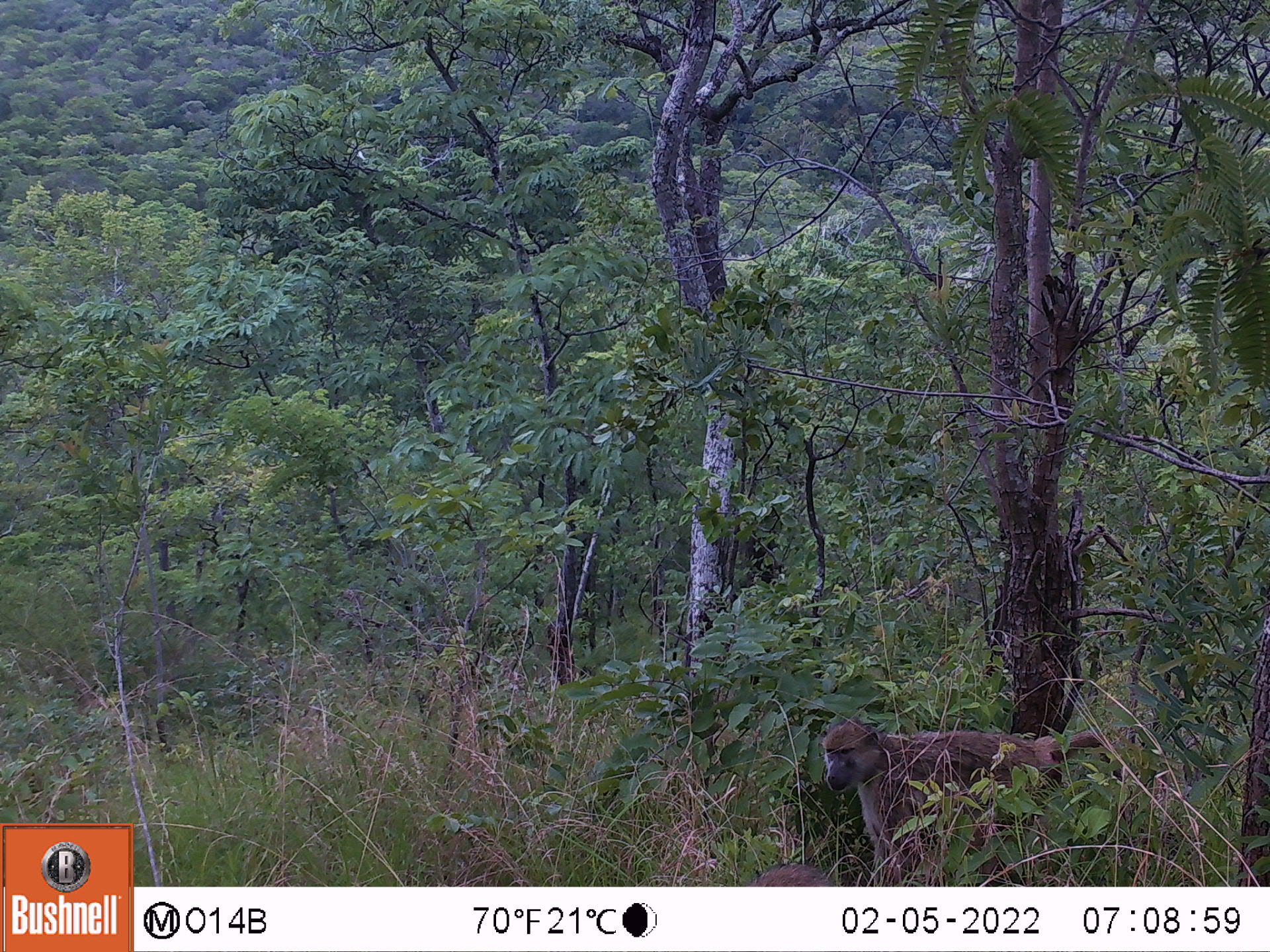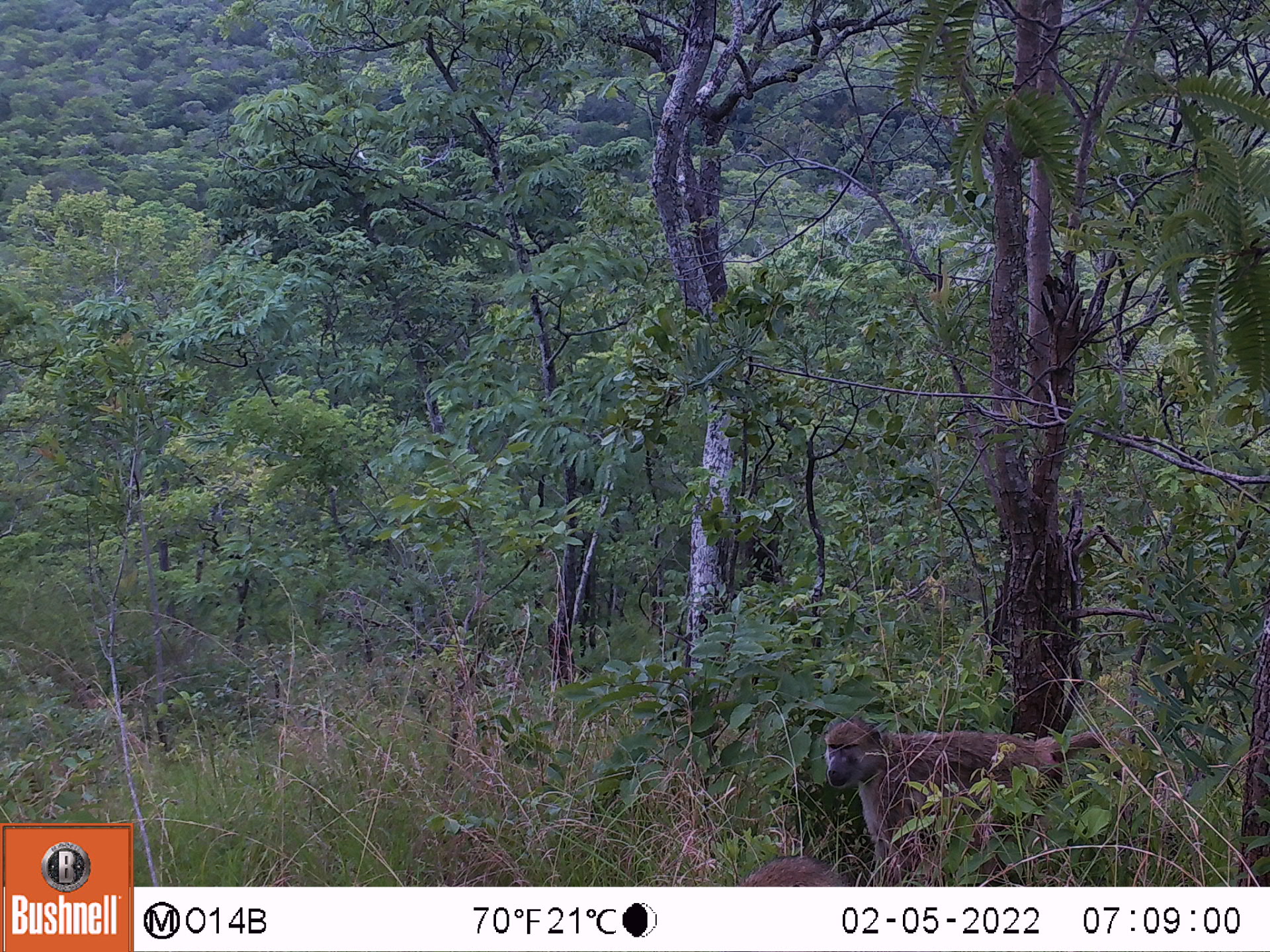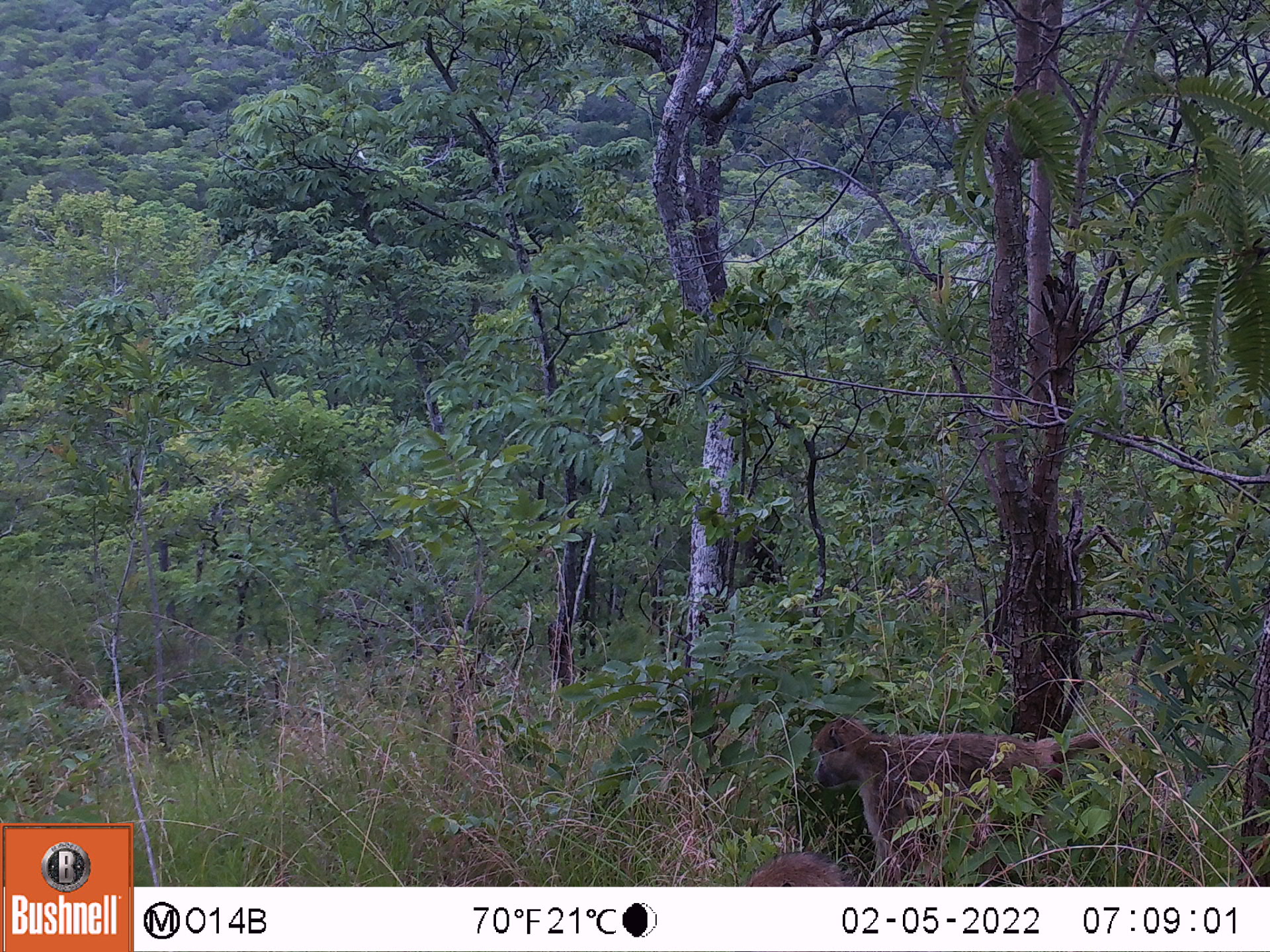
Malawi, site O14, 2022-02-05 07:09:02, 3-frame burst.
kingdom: Animalia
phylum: Chordata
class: Mammalia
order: Primates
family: Cercopithecidae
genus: Papio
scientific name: Papio cynocephalus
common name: yellow baboon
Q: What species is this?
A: Yellow baboon (Papio cynocephalus).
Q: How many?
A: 2.